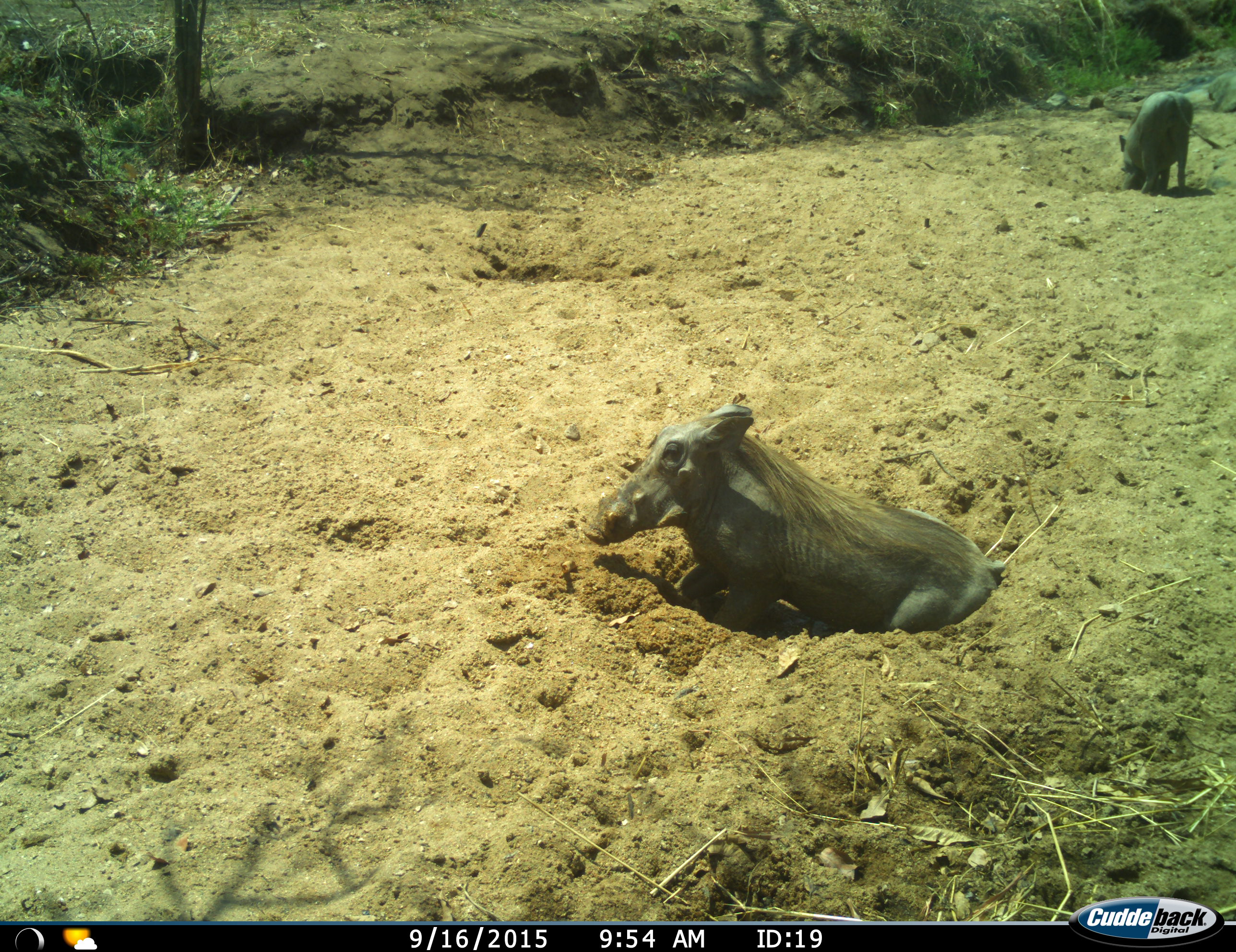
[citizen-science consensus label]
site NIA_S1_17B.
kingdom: Animalia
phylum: Chordata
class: Mammalia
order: Artiodactyla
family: Suidae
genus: Phacochoerus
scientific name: Phacochoerus africanus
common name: warthog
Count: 2.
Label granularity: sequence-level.